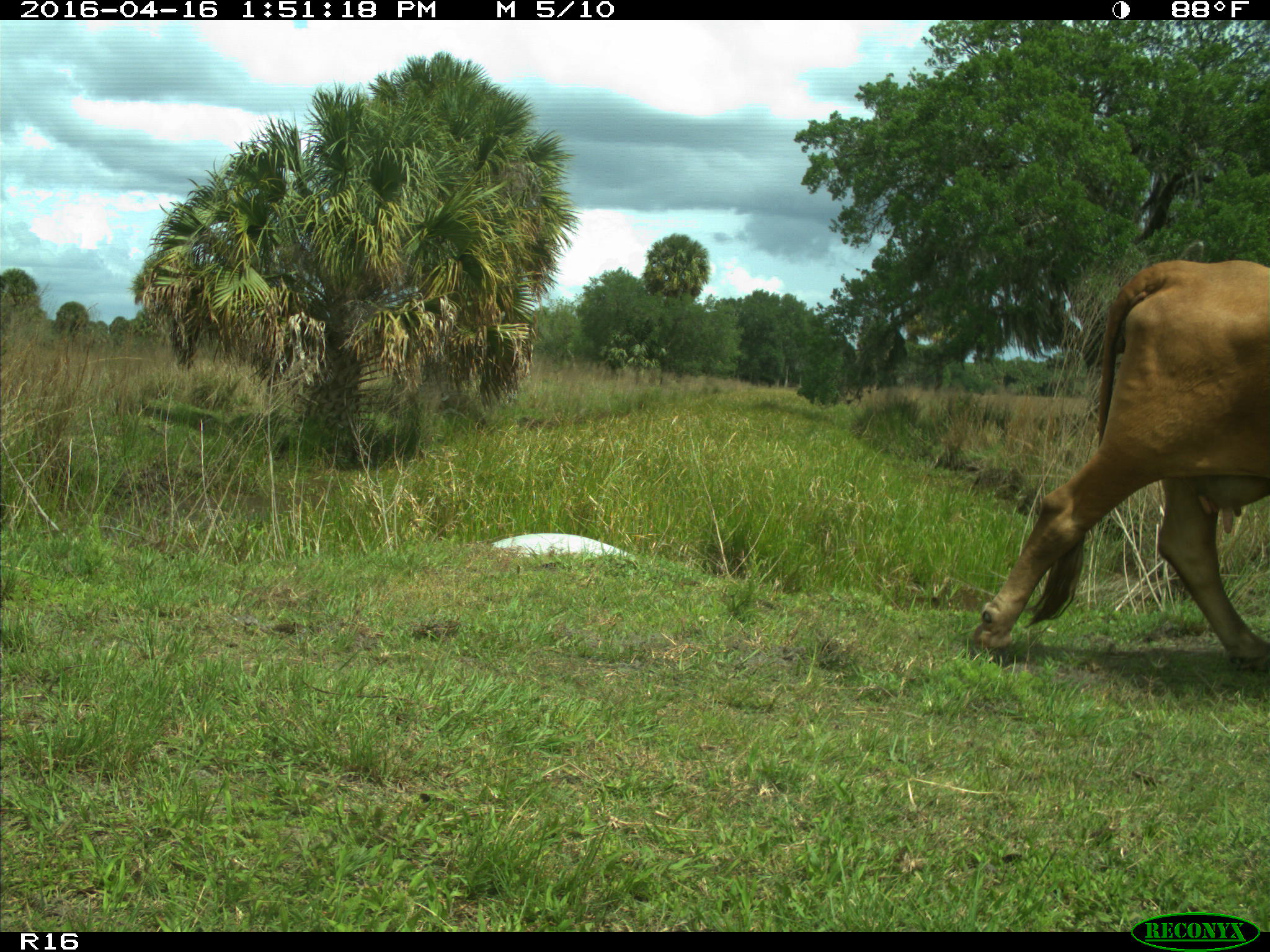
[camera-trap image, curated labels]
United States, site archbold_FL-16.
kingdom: Animalia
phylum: Chordata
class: Mammalia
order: Artiodactyla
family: Bovidae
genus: Bos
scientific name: Bos taurus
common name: domestic cow